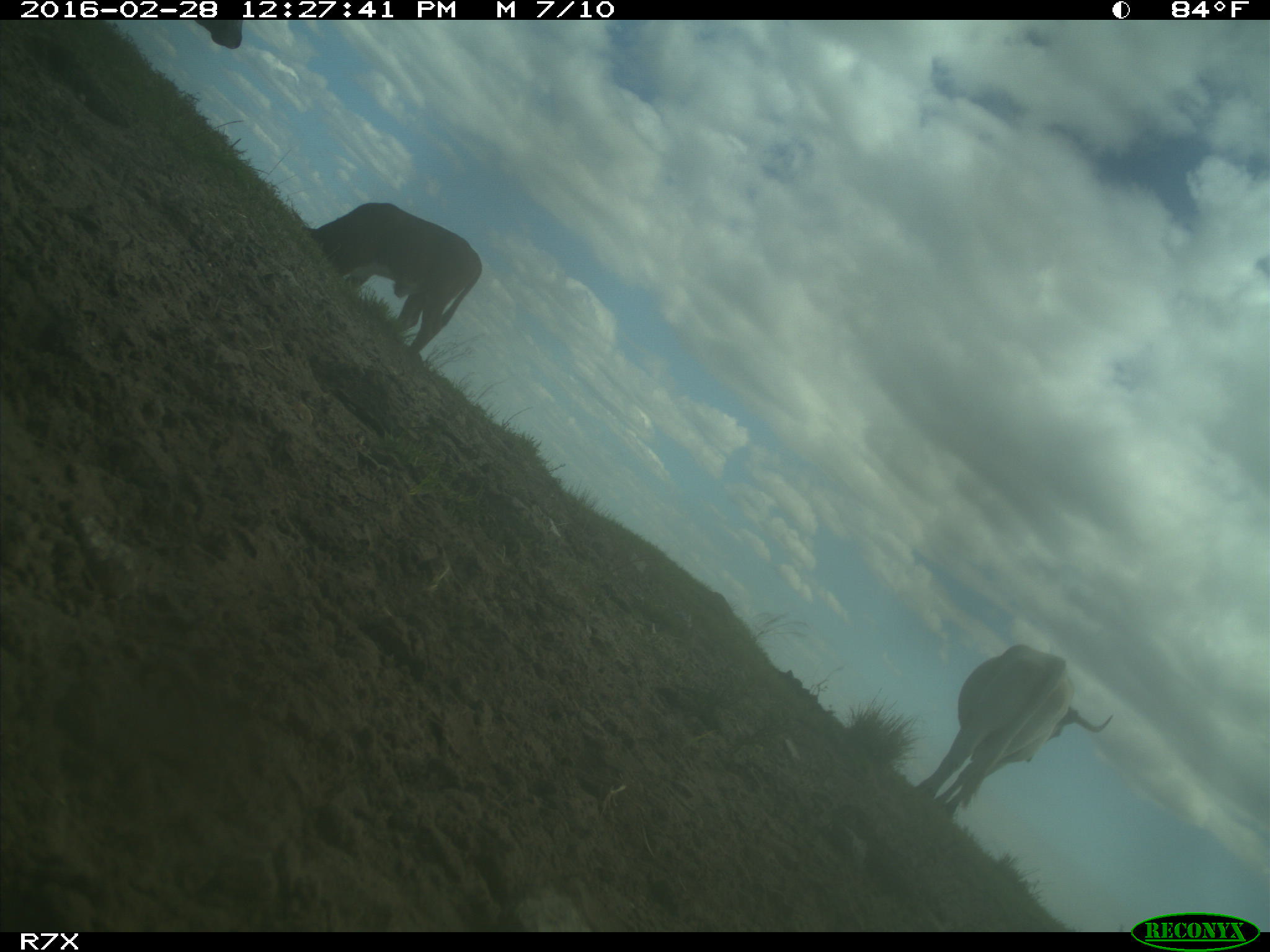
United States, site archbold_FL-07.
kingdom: Animalia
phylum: Chordata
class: Mammalia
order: Artiodactyla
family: Bovidae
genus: Bos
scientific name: Bos taurus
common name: domestic cow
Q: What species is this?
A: Bos taurus (domestic cow).